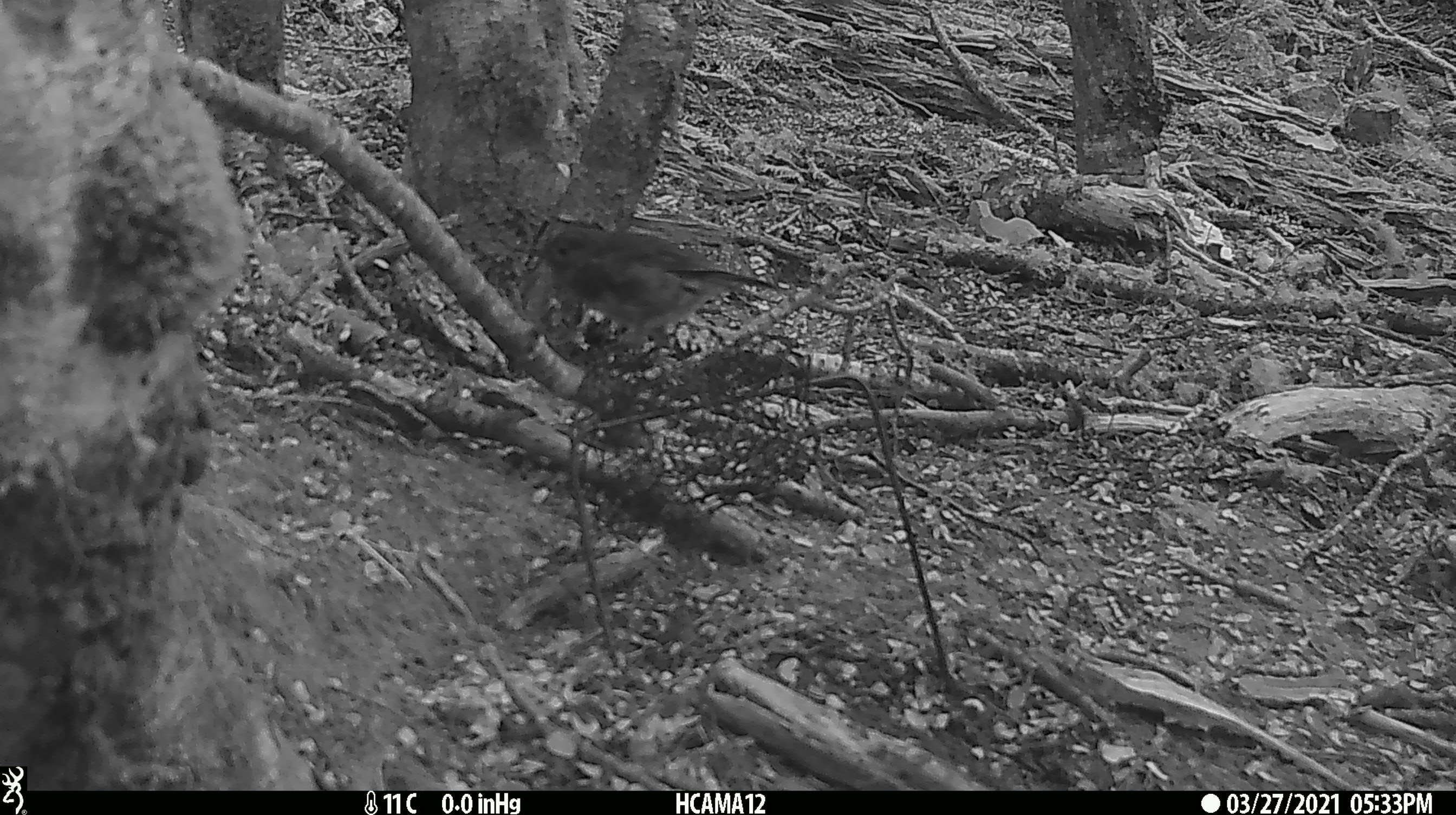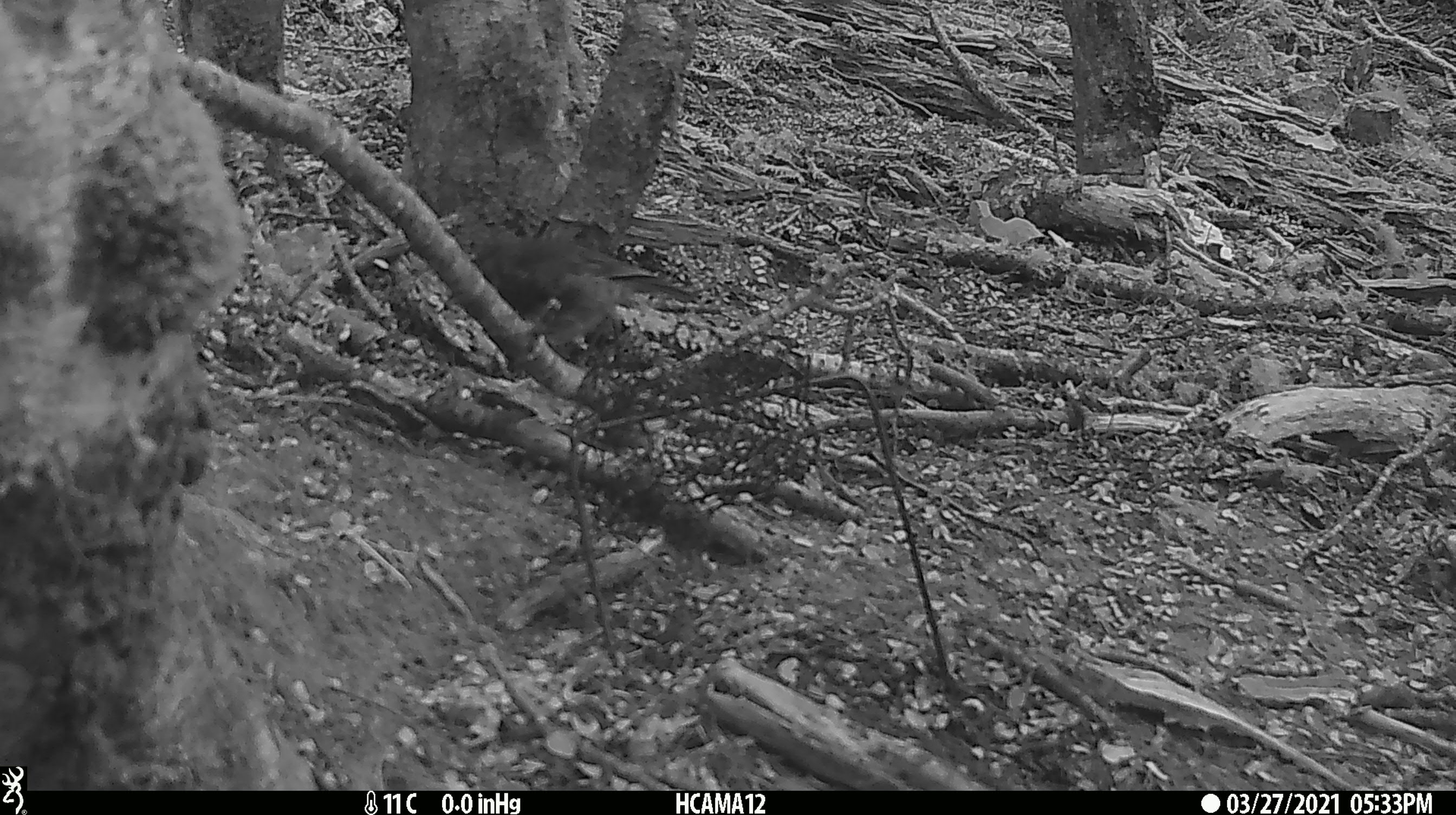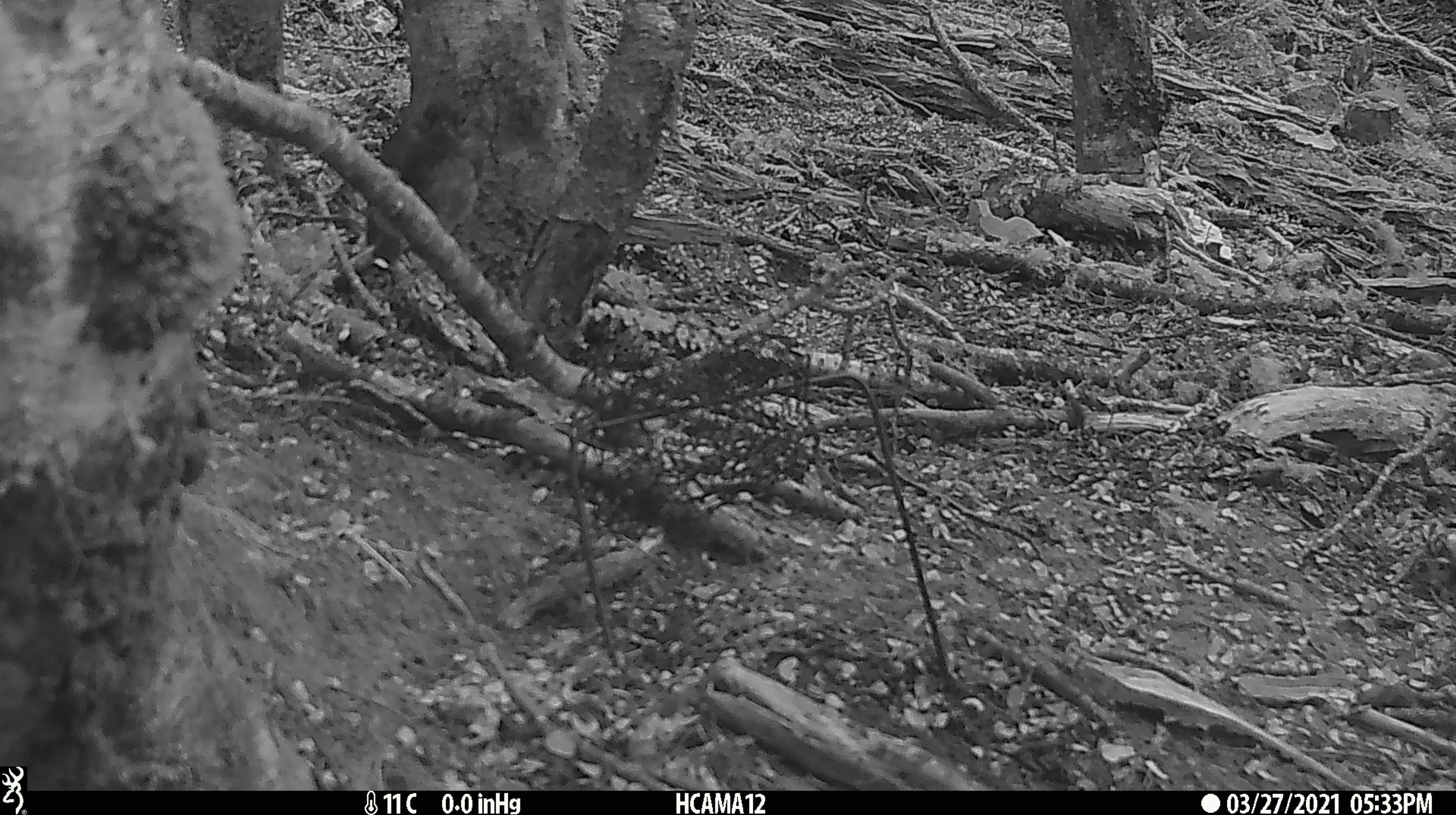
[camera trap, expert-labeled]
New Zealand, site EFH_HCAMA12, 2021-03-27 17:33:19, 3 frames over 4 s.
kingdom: Animalia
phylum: Chordata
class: Aves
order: Passeriformes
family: Petroicidae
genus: Petroica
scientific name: Petroica australis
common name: new zealand robin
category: robin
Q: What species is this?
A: Robin (new zealand robin) (Petroica australis).